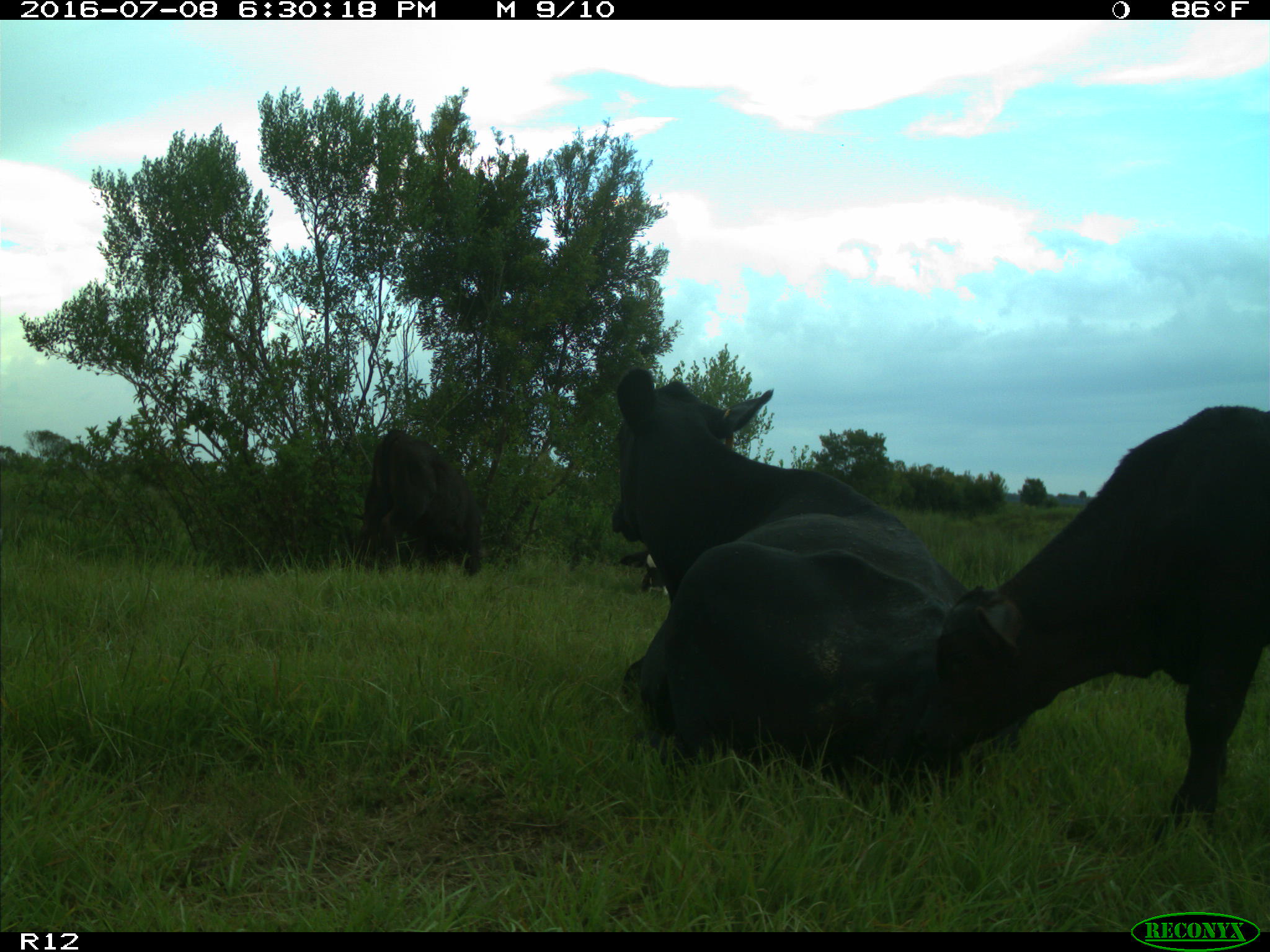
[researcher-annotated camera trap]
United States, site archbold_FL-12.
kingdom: Animalia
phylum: Chordata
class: Mammalia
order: Artiodactyla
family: Bovidae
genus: Bos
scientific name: Bos taurus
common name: domestic cow